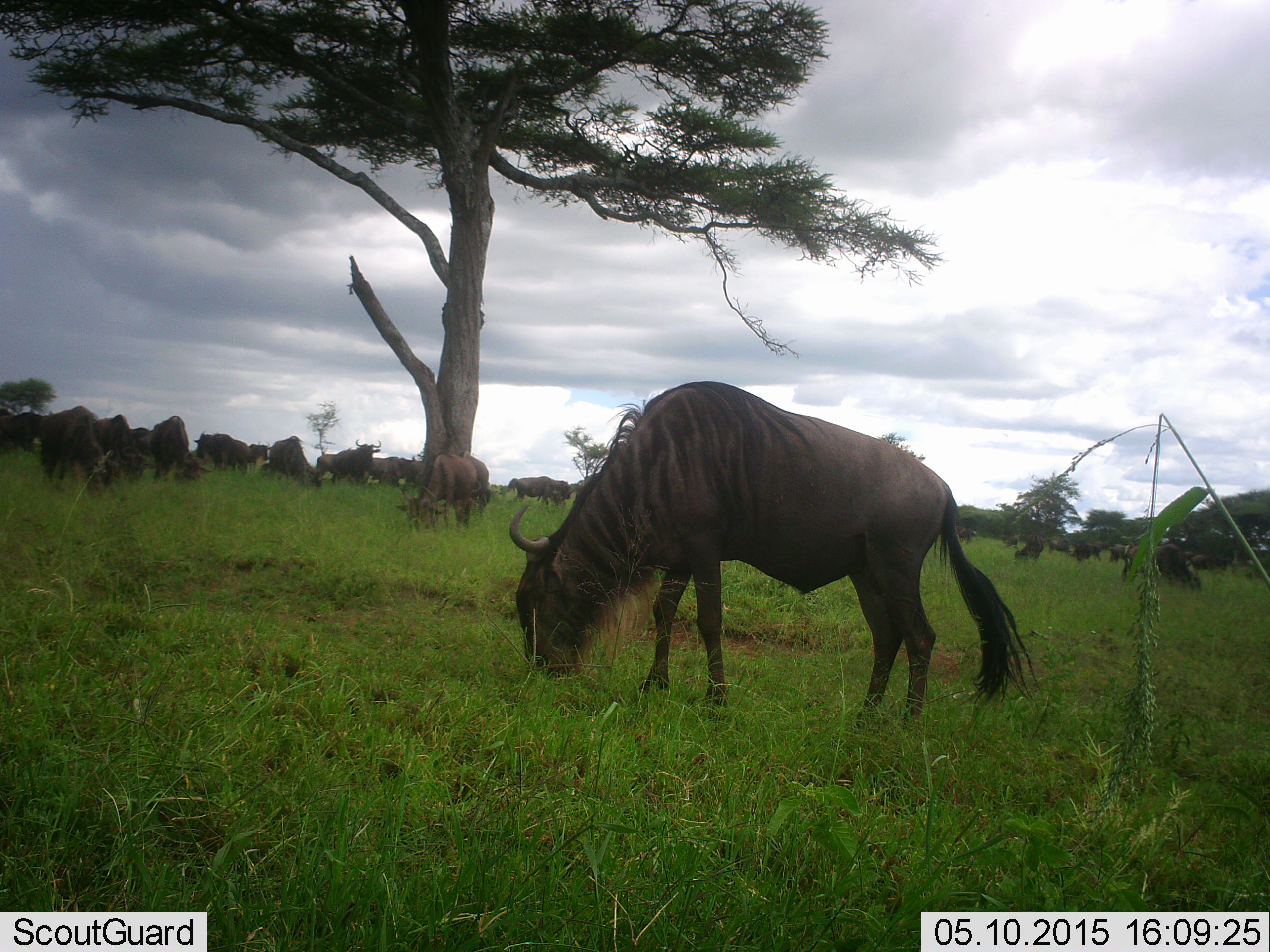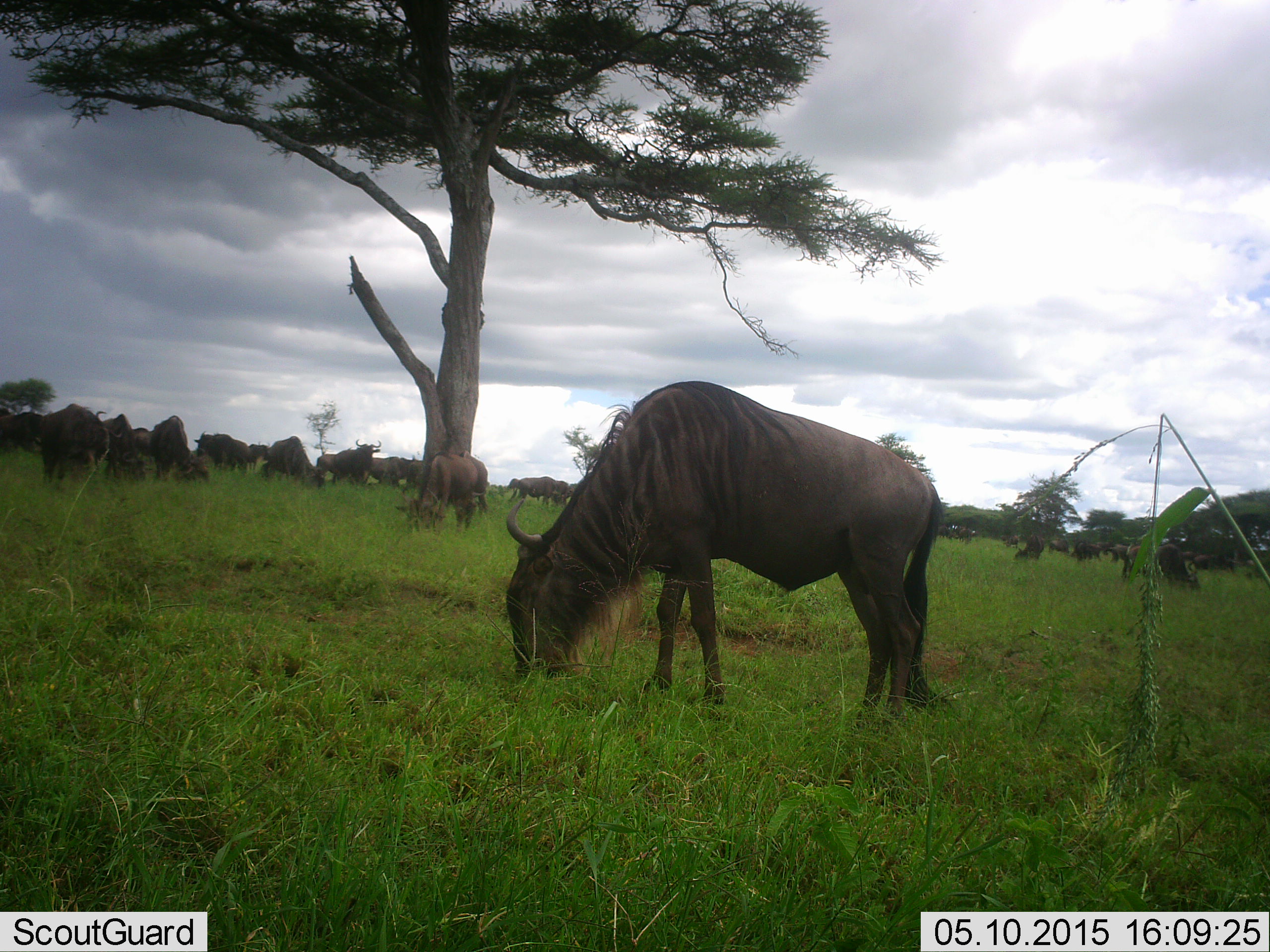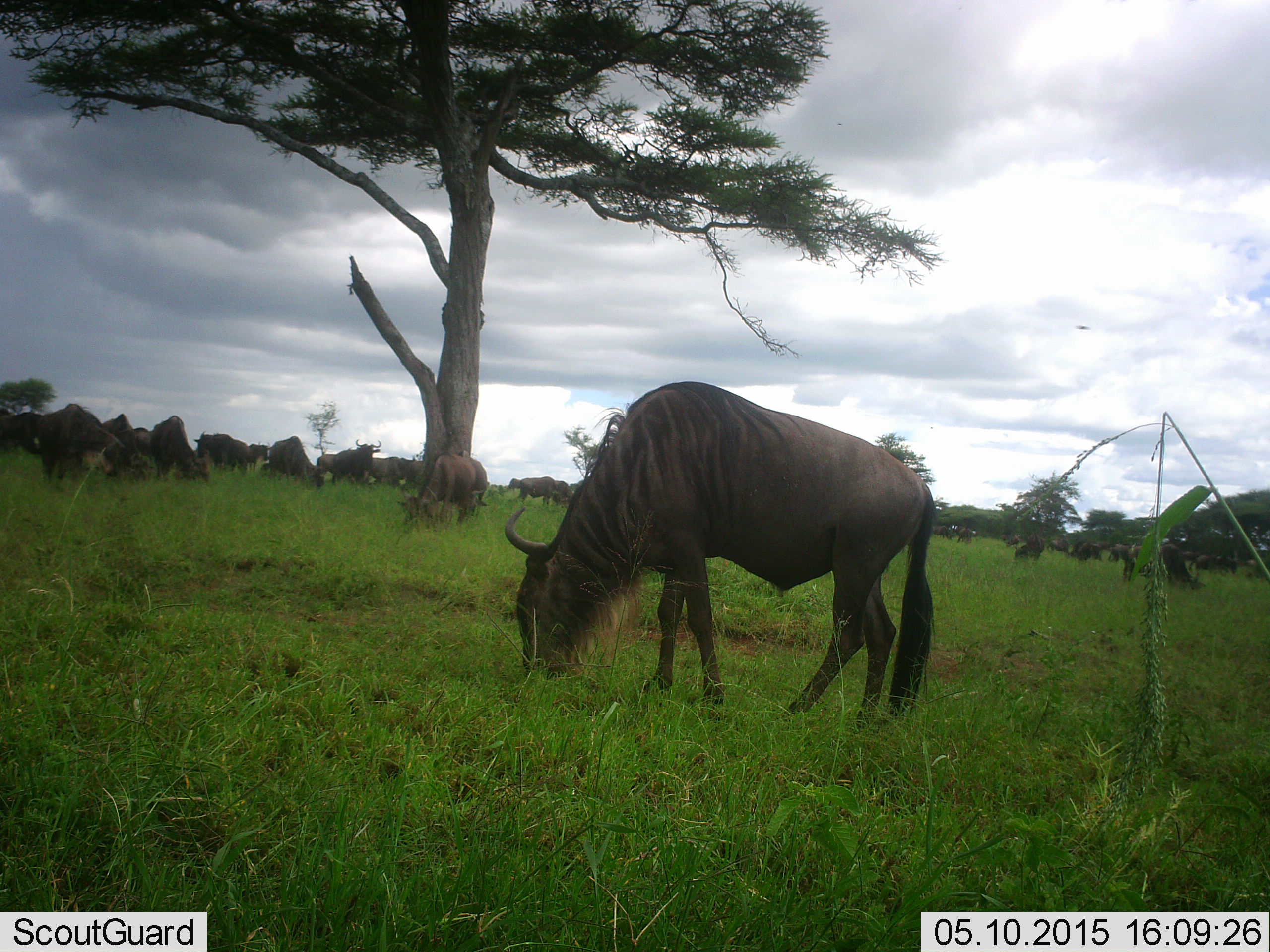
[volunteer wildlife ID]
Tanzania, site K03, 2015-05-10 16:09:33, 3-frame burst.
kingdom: Animalia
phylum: Chordata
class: Mammalia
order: Artiodactyla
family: Bovidae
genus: Connochaetes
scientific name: Connochaetes taurinus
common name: blue wildebeest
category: wildebeest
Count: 11-50.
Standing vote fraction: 30%.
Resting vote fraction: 0%.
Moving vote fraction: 0%.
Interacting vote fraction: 0%.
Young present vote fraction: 0%.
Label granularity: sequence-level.